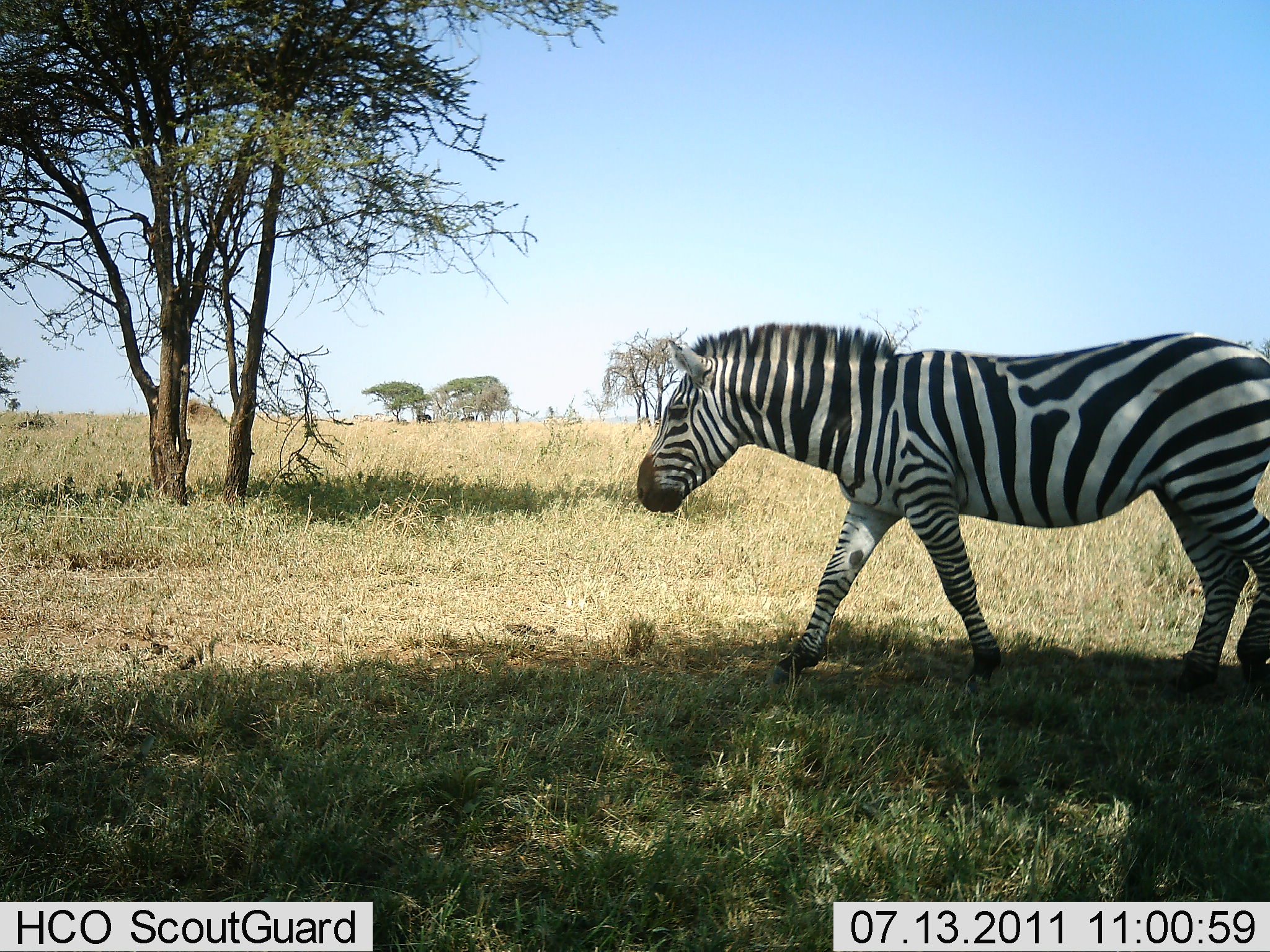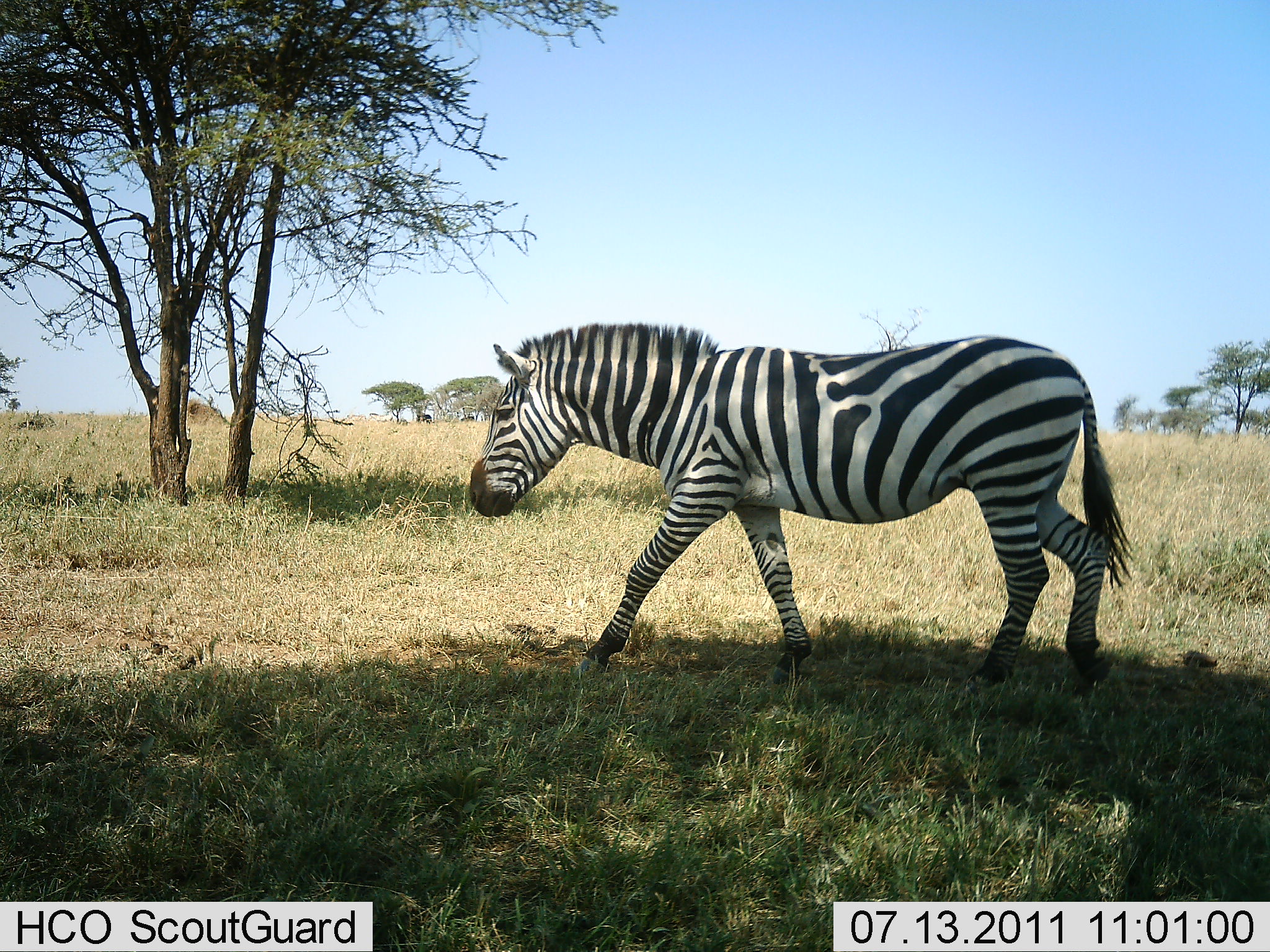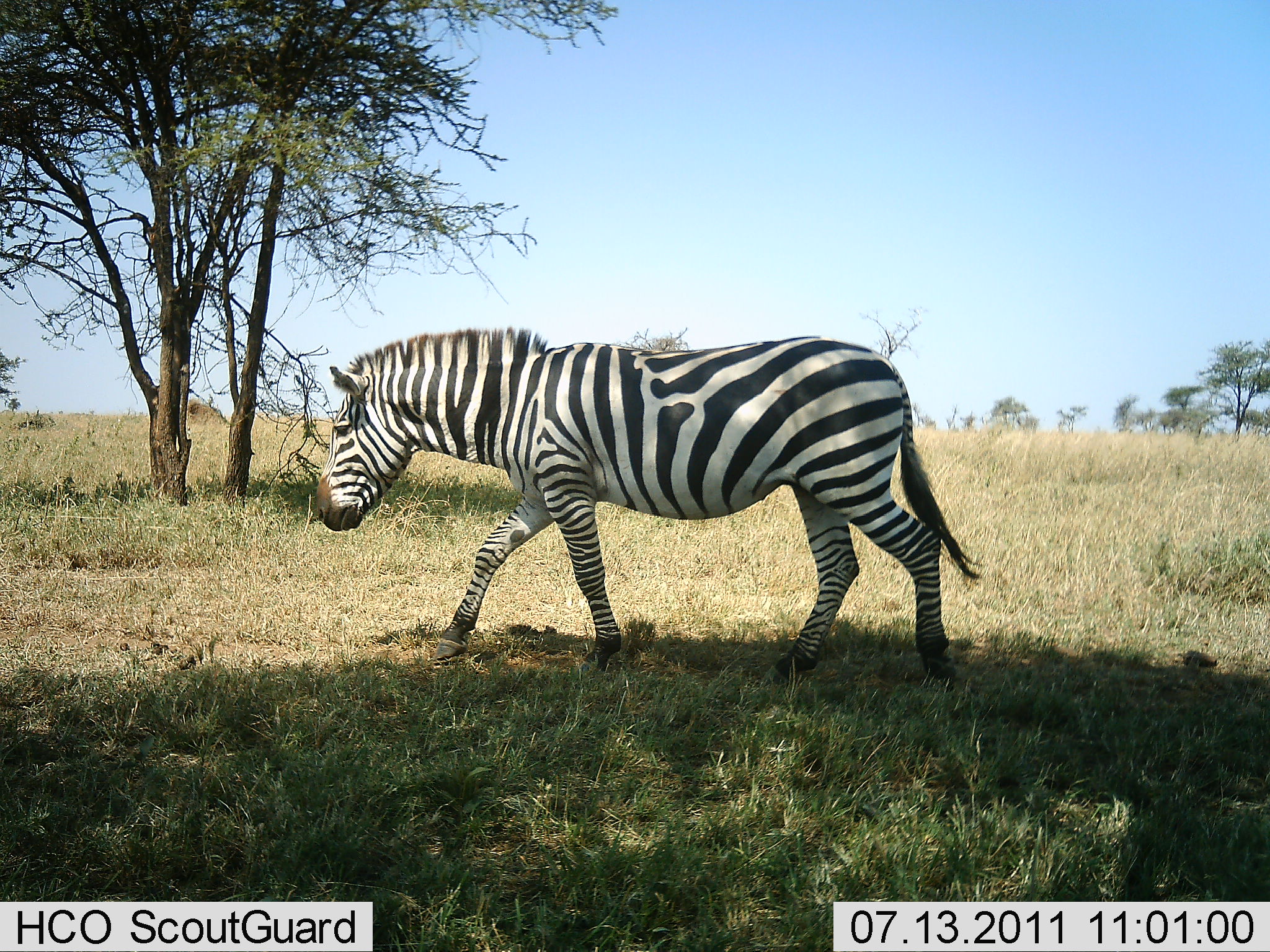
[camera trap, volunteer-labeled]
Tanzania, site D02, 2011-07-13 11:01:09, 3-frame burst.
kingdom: Animalia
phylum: Chordata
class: Mammalia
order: Perissodactyla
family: Equidae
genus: Equus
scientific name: Equus quagga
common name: plains zebra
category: zebra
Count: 1.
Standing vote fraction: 0%.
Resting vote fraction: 0%.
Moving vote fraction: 100%.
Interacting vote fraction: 0%.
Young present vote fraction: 0%.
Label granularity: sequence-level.